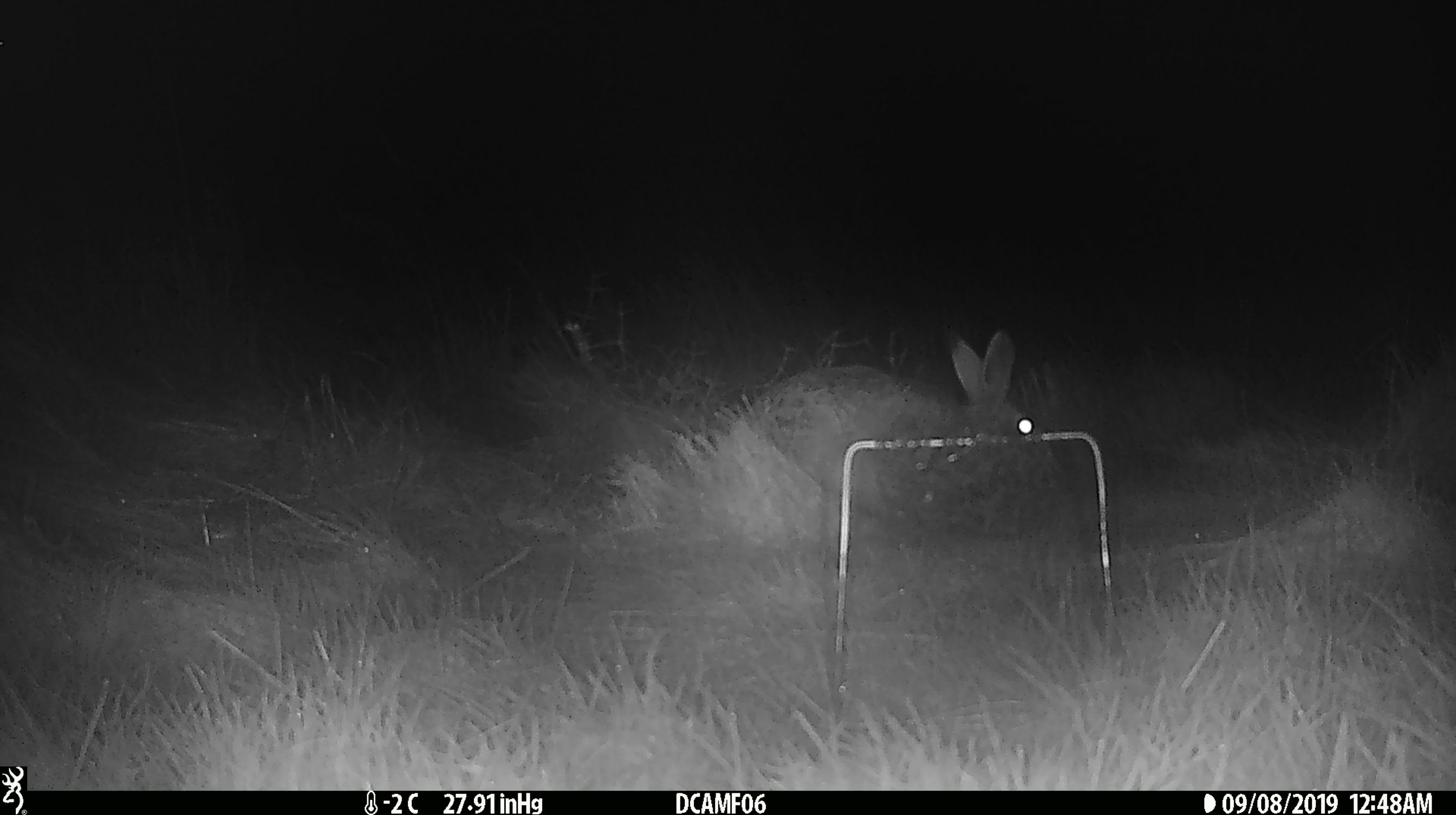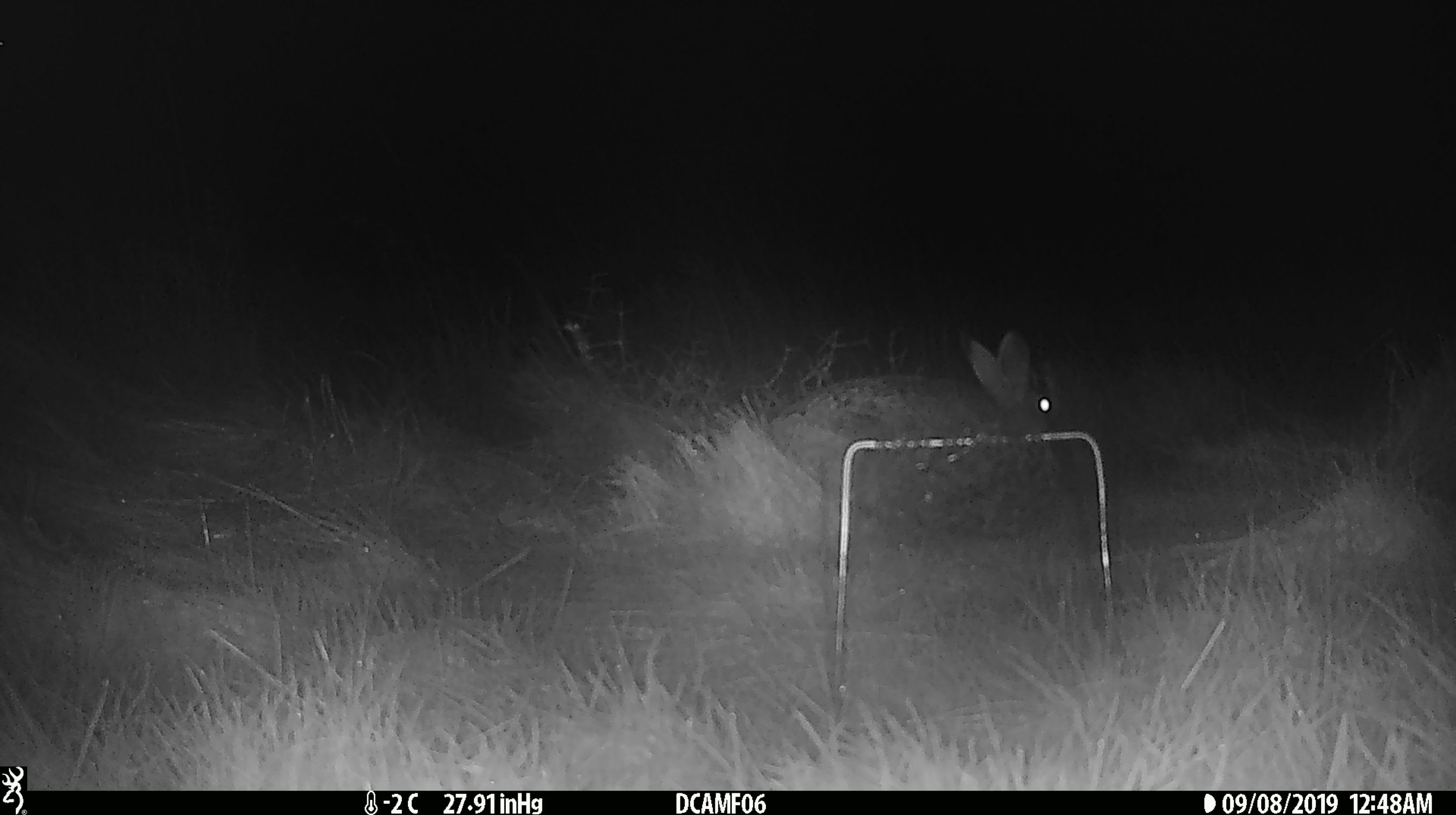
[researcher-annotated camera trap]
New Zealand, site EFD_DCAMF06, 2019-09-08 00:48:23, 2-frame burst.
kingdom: Animalia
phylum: Chordata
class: Mammalia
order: Lagomorpha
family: Leporidae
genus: Oryctolagus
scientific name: Oryctolagus cuniculus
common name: european rabbit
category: rabbit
Rabbit (european rabbit) (Oryctolagus cuniculus).